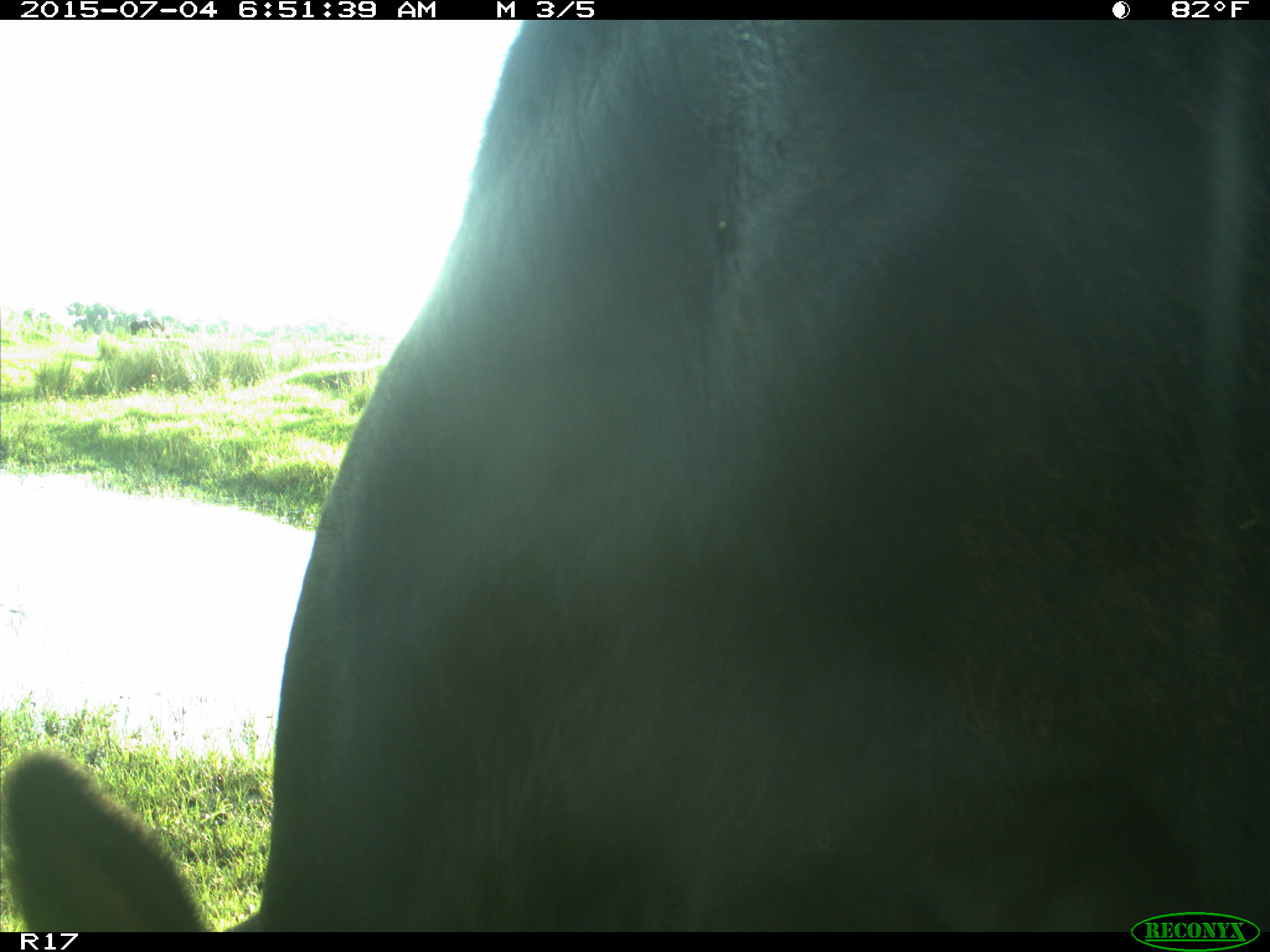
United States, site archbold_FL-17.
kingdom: Animalia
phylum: Chordata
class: Mammalia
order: Artiodactyla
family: Bovidae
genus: Bos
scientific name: Bos taurus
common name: domestic cow